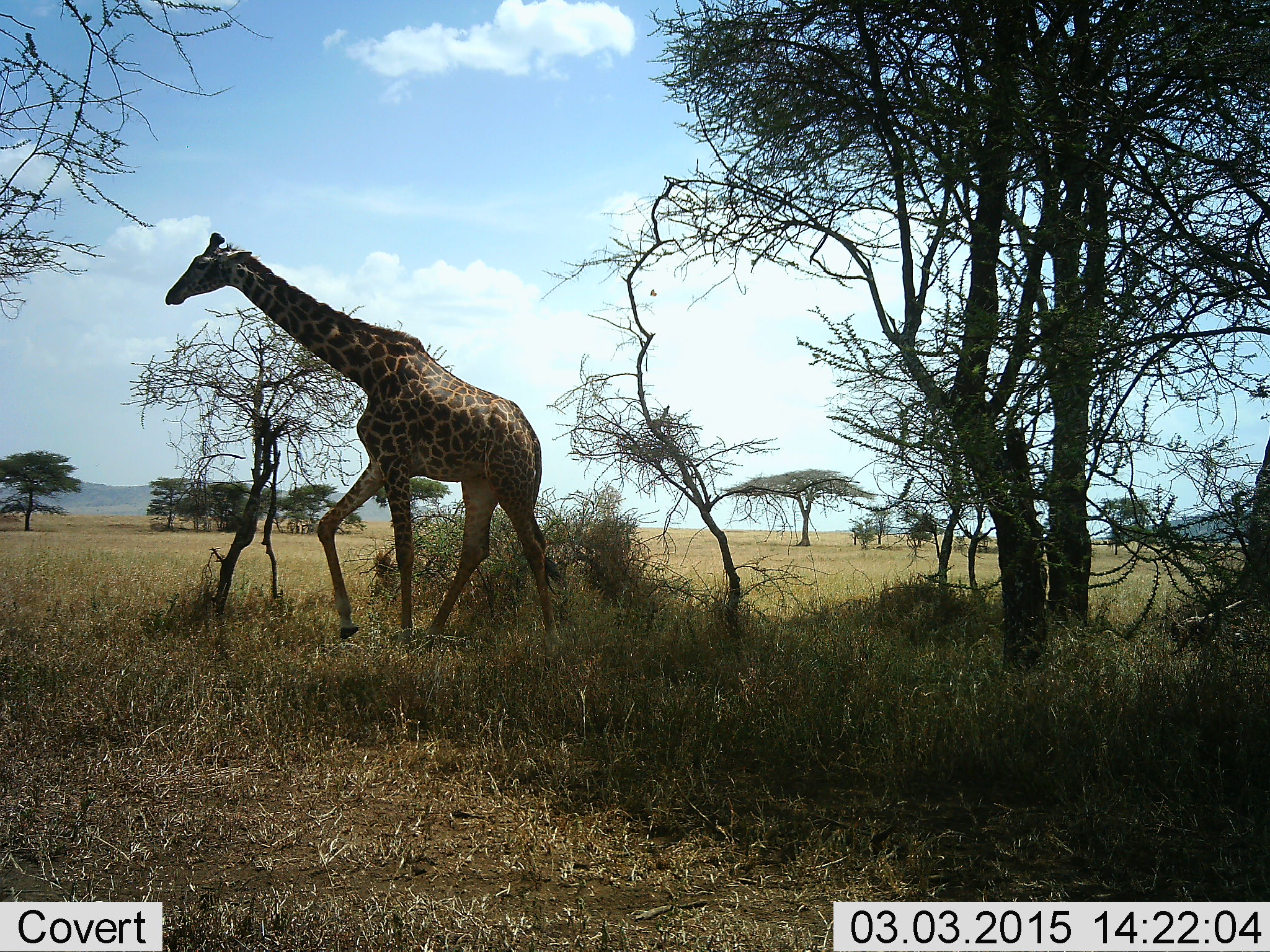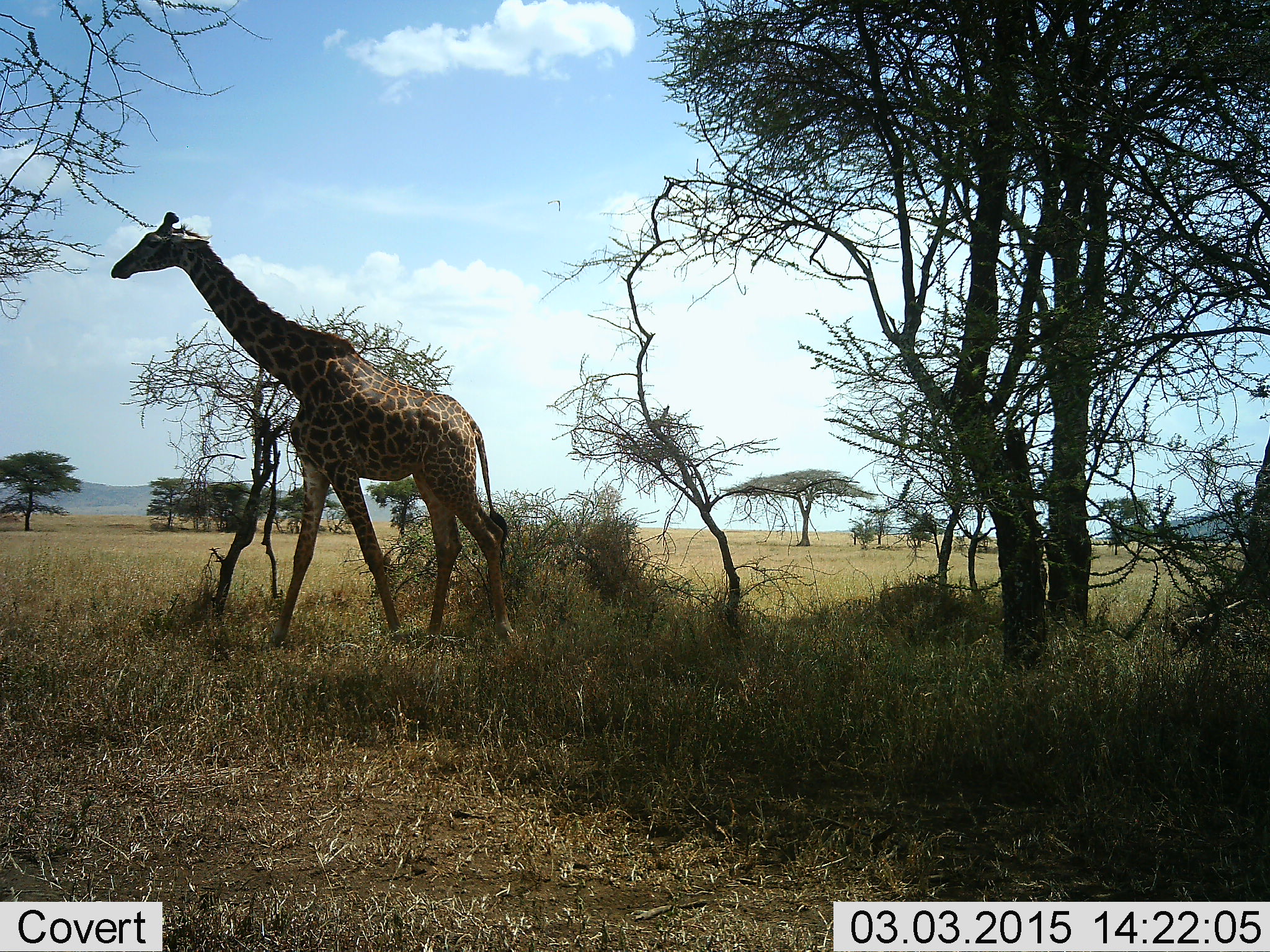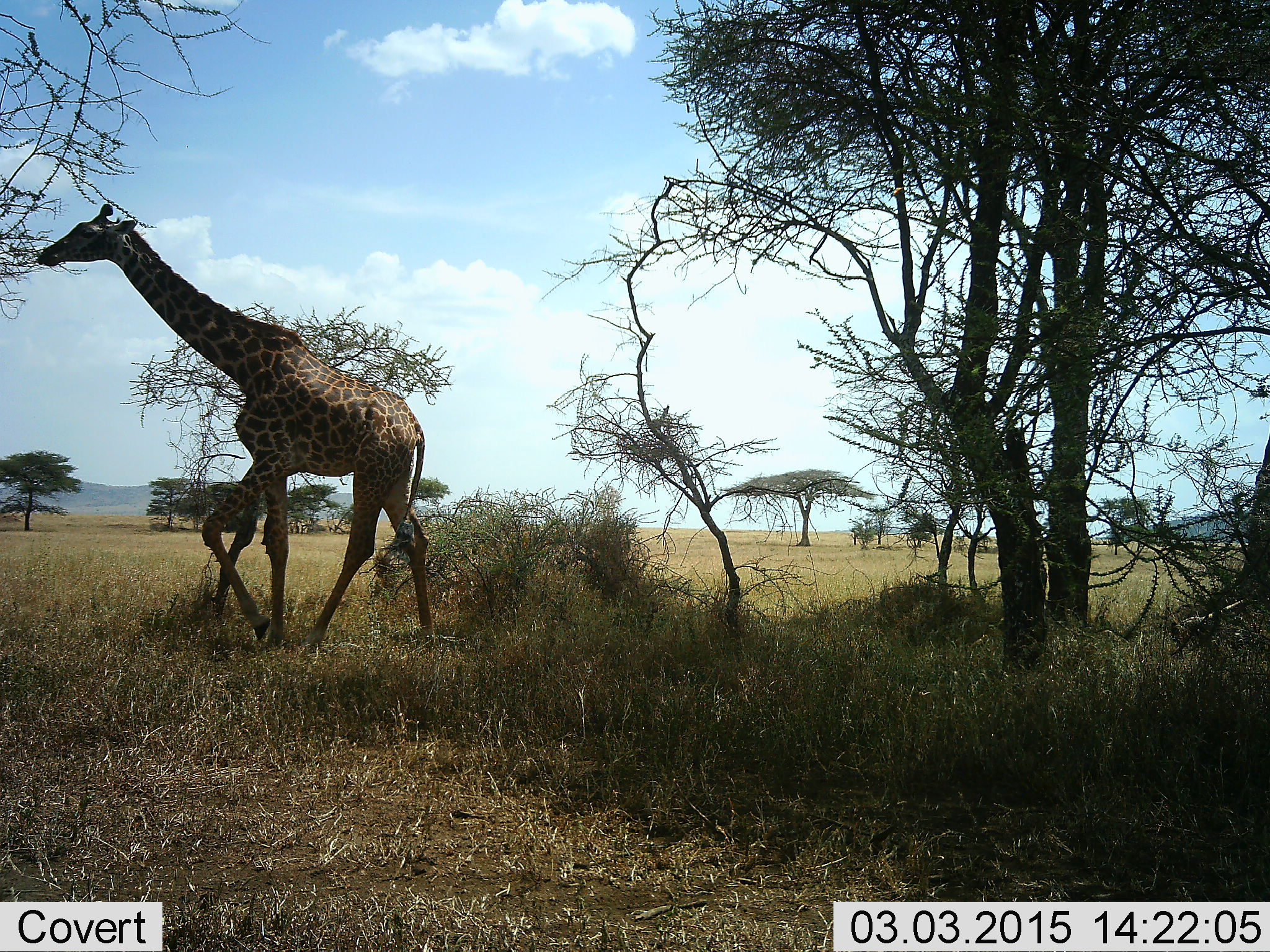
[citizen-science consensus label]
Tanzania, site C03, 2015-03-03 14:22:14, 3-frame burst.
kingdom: Animalia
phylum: Chordata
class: Mammalia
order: Artiodactyla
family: Giraffidae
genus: Giraffa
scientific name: Giraffa camelopardalis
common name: giraffe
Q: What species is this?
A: Giraffe (Giraffa camelopardalis).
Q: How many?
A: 1.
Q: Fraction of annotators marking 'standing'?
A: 0%.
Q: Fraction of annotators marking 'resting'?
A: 0%.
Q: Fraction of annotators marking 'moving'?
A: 100%.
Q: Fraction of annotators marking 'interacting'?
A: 0%.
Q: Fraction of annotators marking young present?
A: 0%.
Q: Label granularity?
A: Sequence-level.